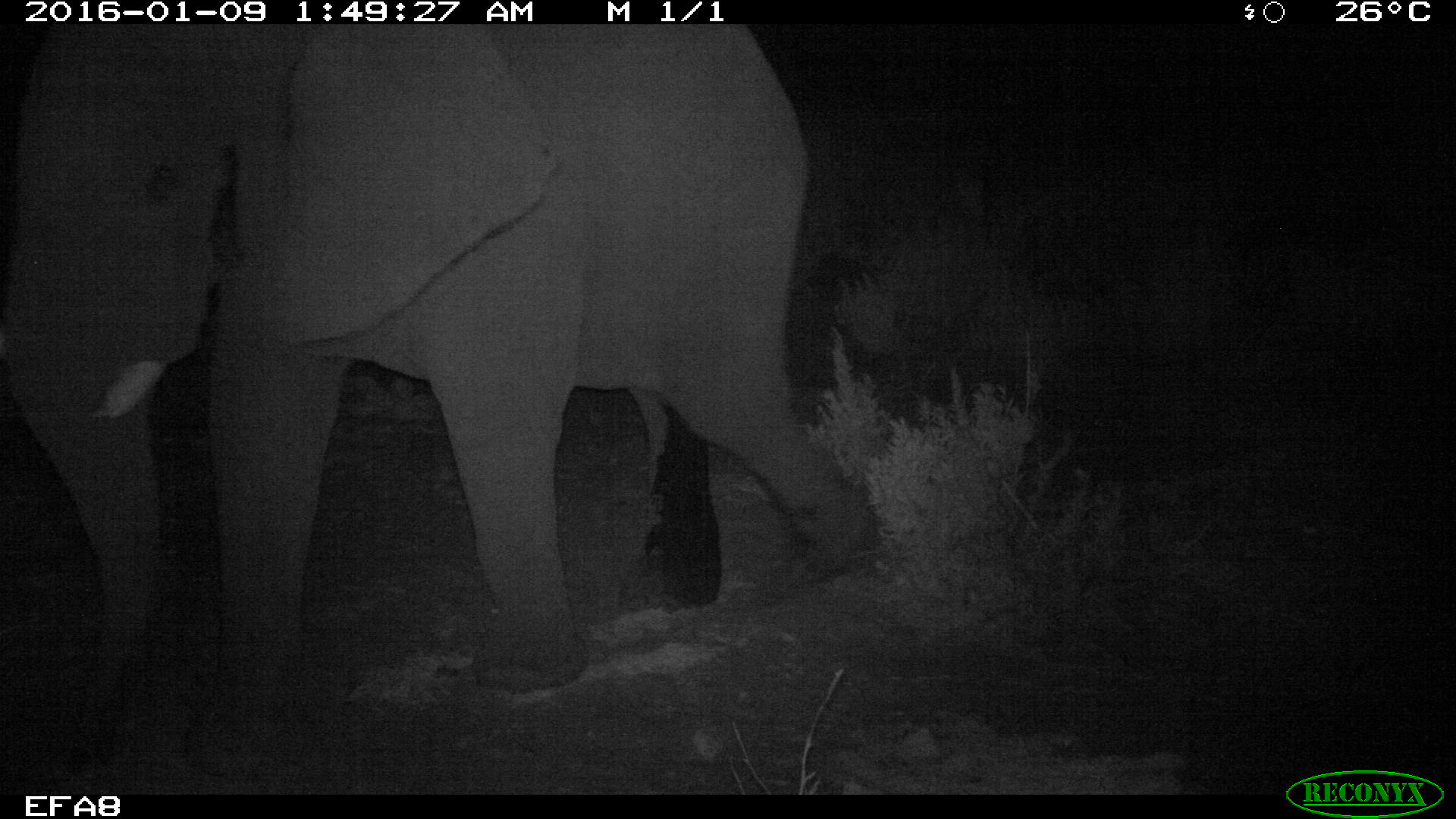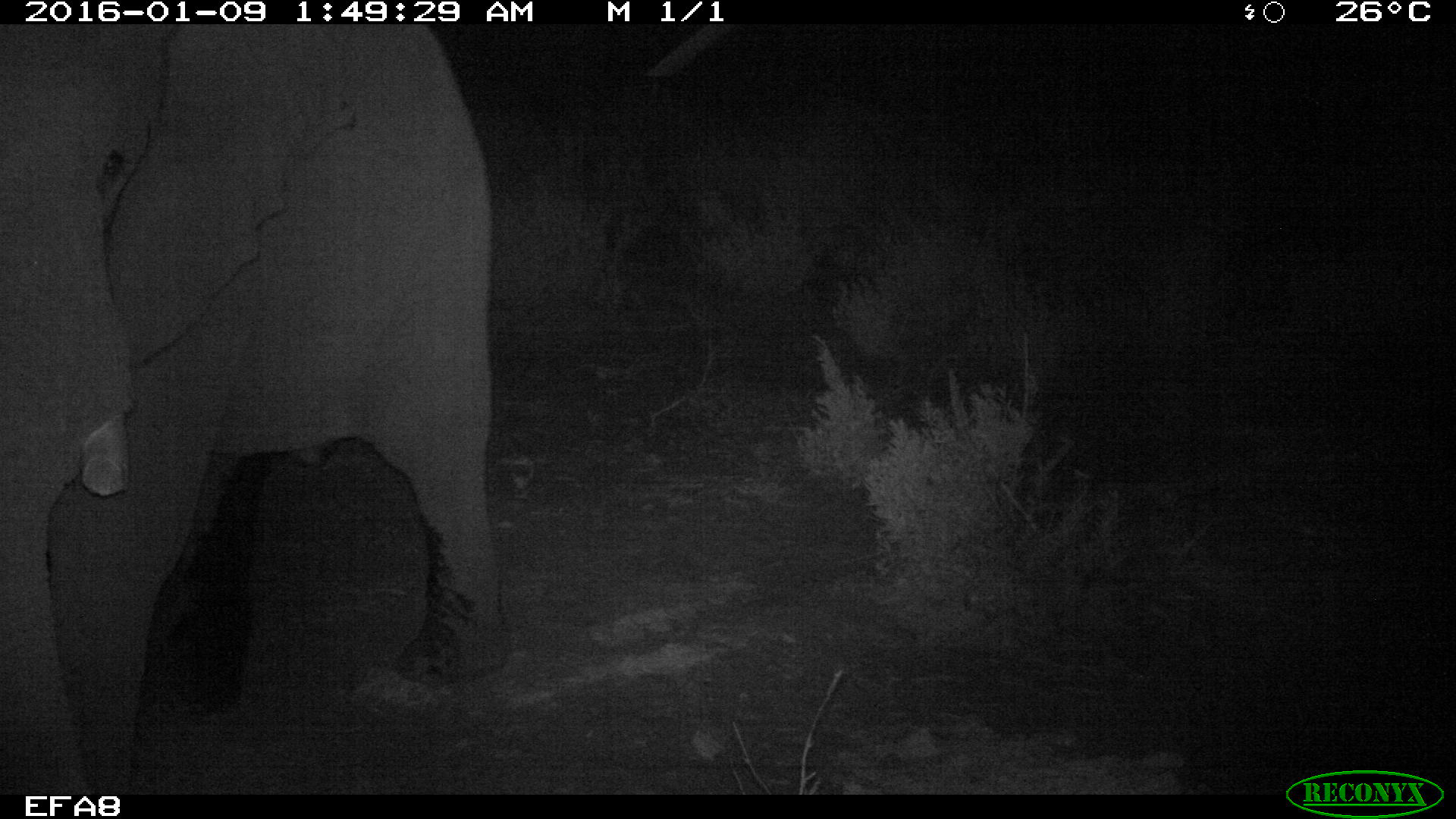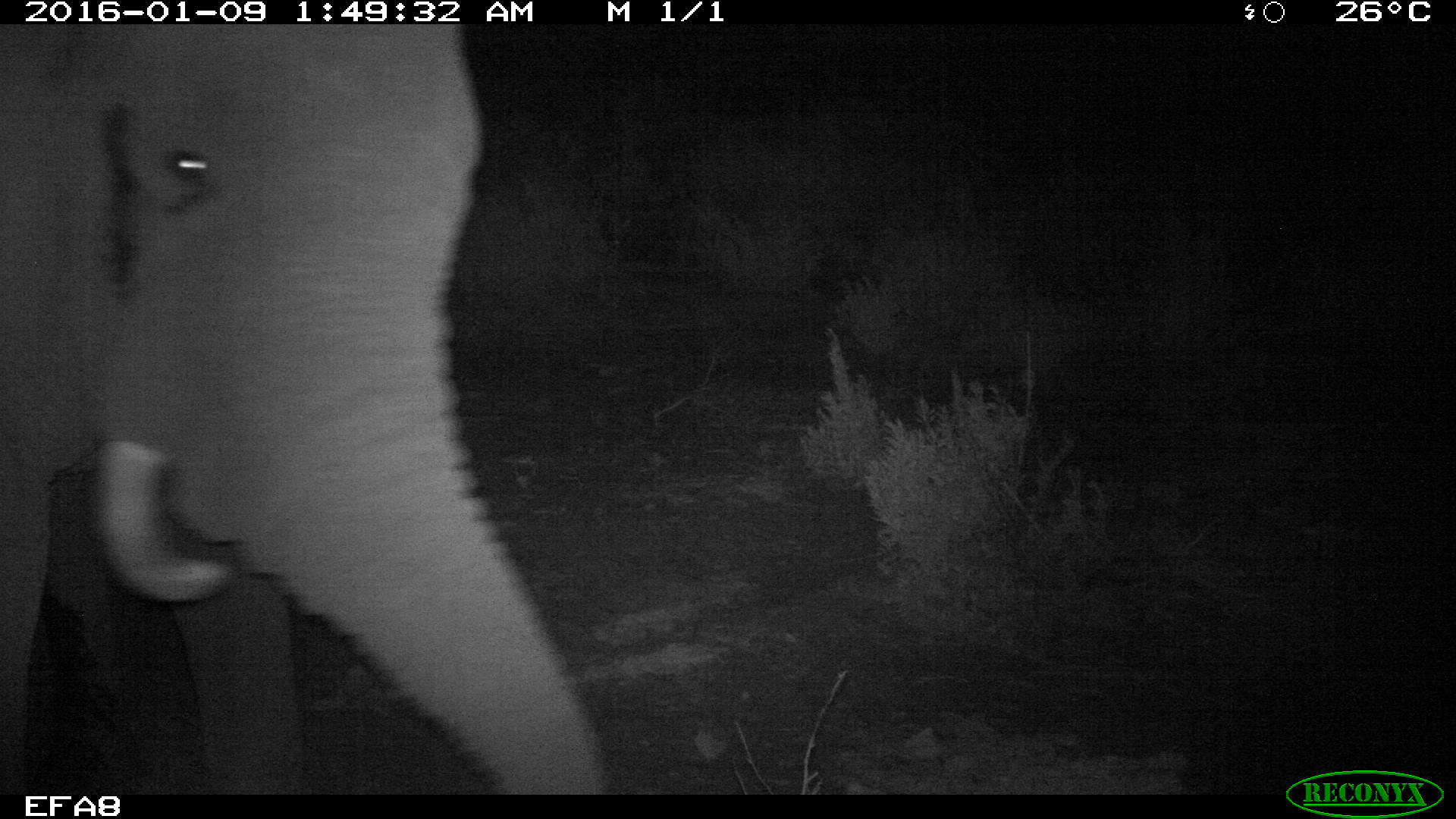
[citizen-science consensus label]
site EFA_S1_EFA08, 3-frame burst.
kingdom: Animalia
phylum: Chordata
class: Mammalia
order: Proboscidea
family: Elephantidae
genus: Loxodonta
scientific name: Loxodonta africana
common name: african bush elephant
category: elephant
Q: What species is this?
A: Elephant (african bush elephant) (Loxodonta africana).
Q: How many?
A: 1.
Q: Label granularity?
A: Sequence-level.